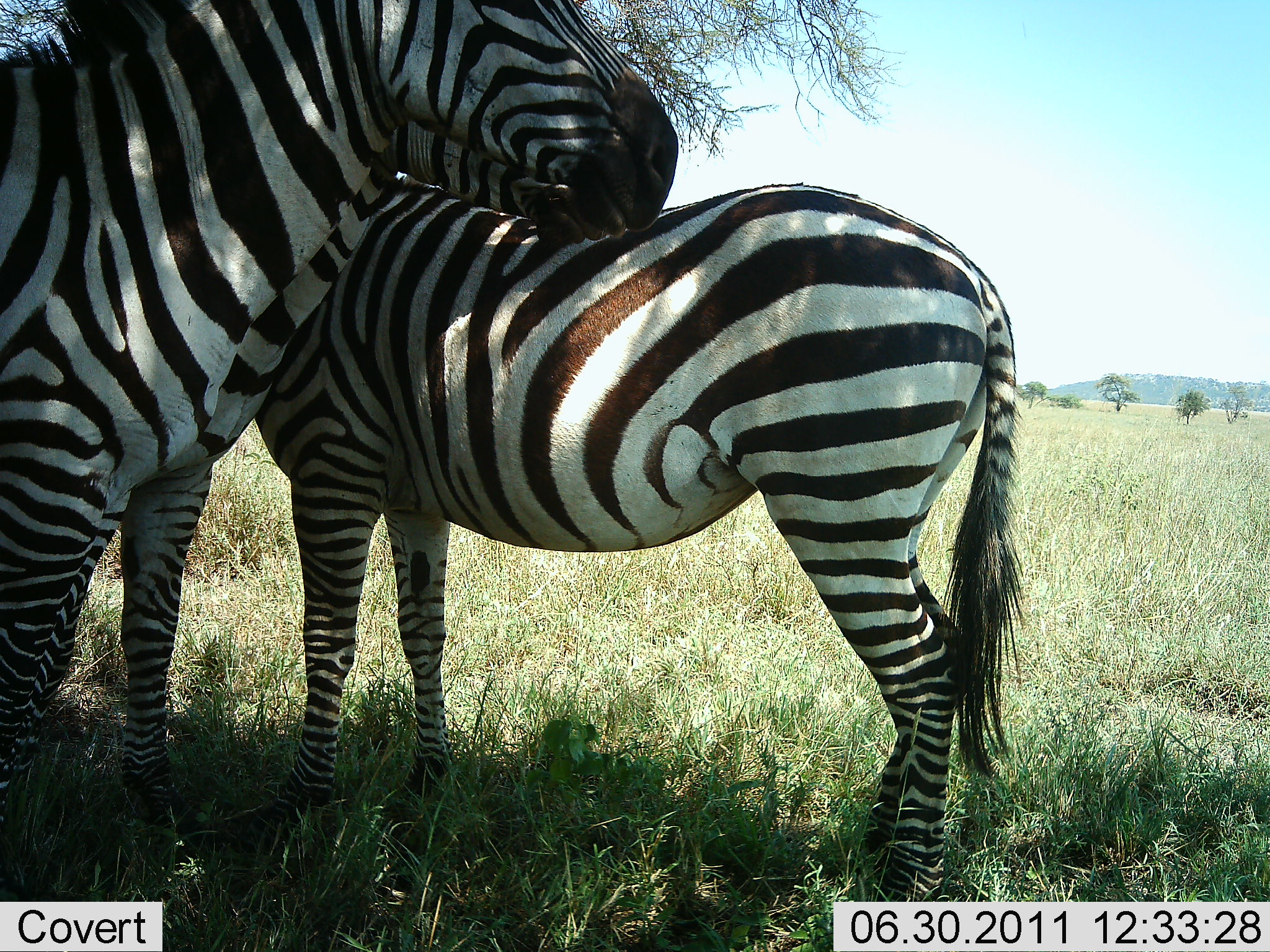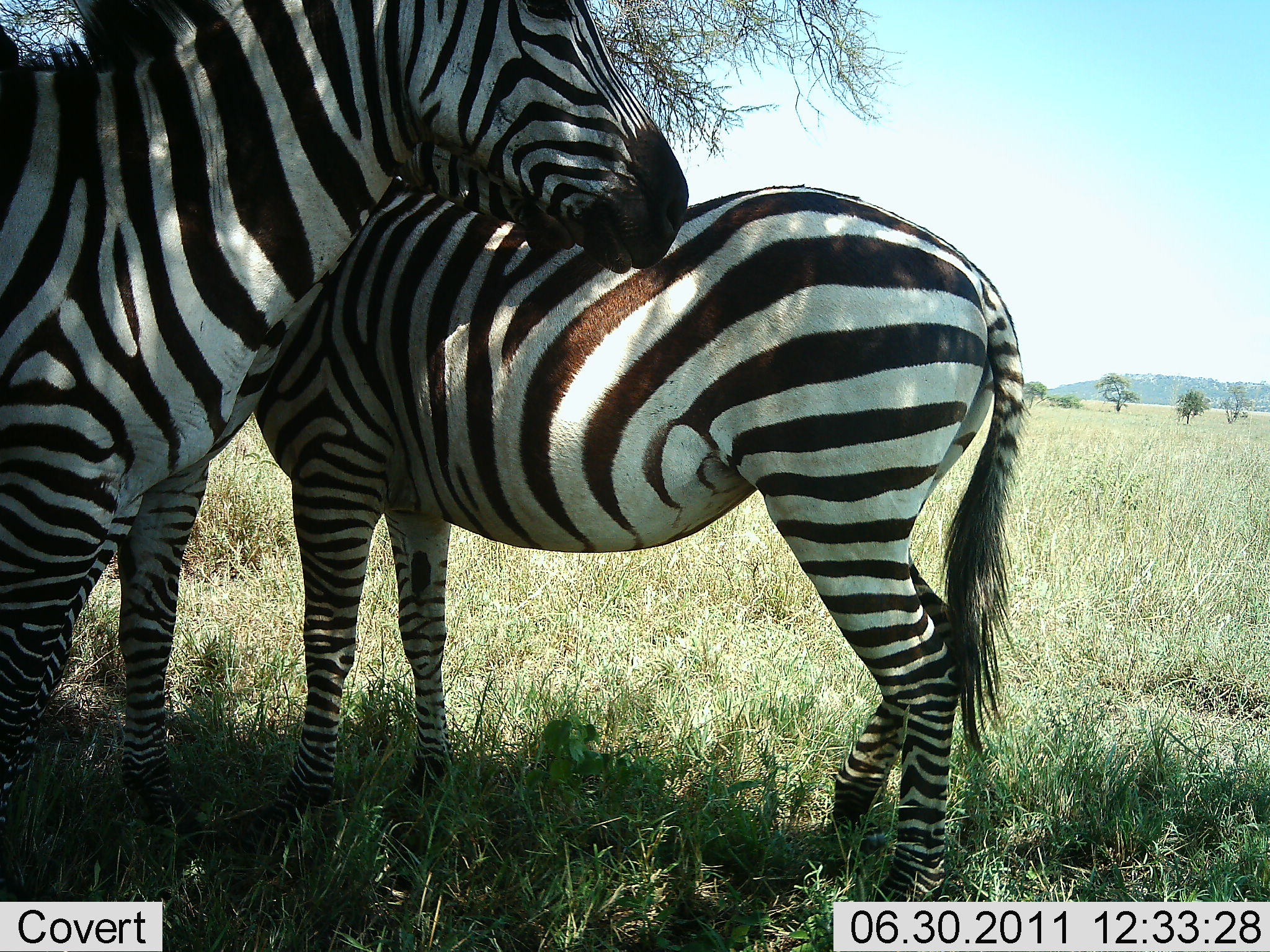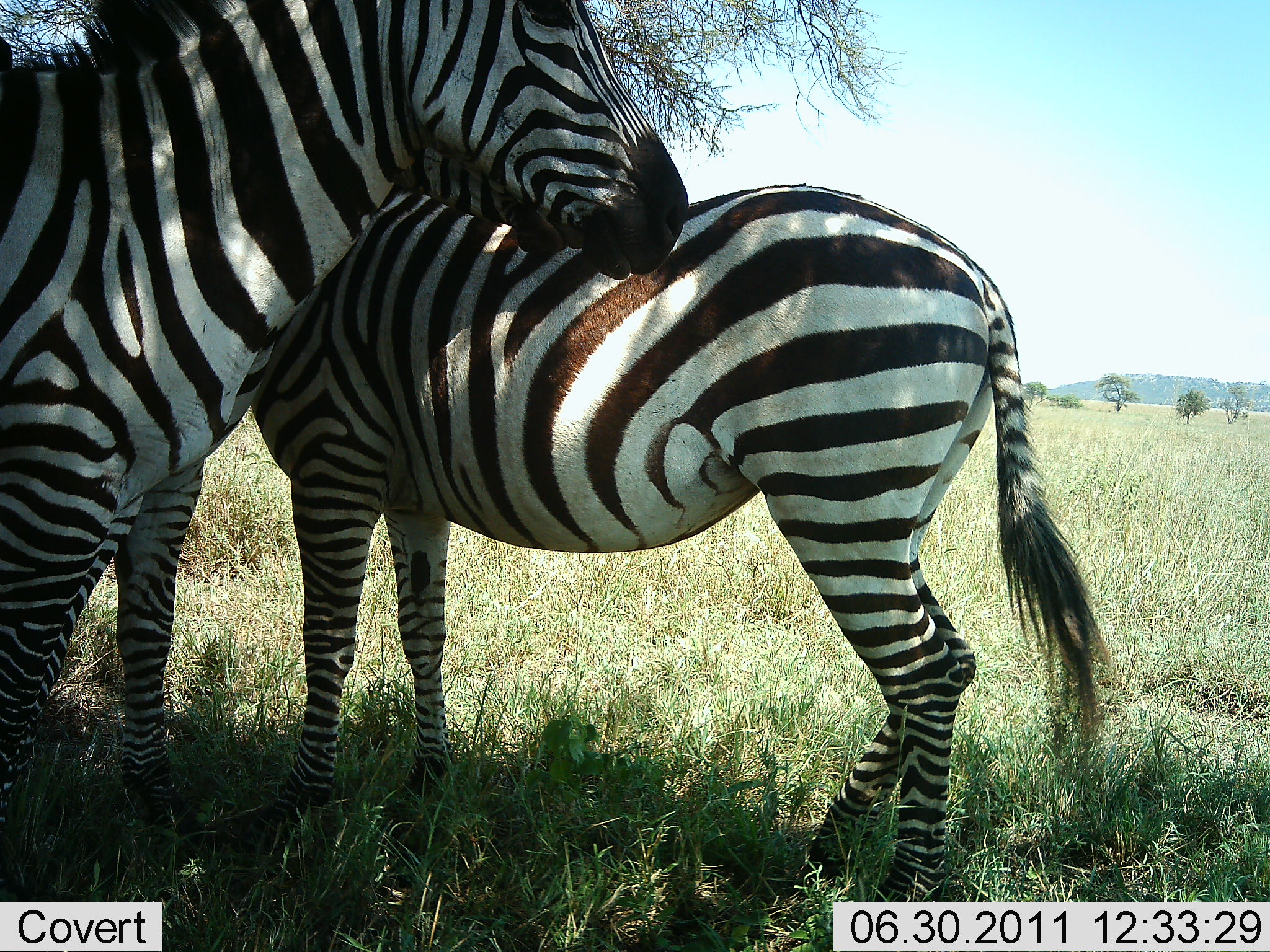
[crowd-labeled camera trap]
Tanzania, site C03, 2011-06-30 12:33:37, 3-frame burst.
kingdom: Animalia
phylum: Chordata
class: Mammalia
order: Perissodactyla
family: Equidae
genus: Equus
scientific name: Equus quagga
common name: plains zebra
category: zebra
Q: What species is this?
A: Zebra (plains zebra) (Equus quagga).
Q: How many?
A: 3.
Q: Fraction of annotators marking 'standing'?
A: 90%.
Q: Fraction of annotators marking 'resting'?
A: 0%.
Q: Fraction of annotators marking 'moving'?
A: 0%.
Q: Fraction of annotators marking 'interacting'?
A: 30%.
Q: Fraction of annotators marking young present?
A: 0%.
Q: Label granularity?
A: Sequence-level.